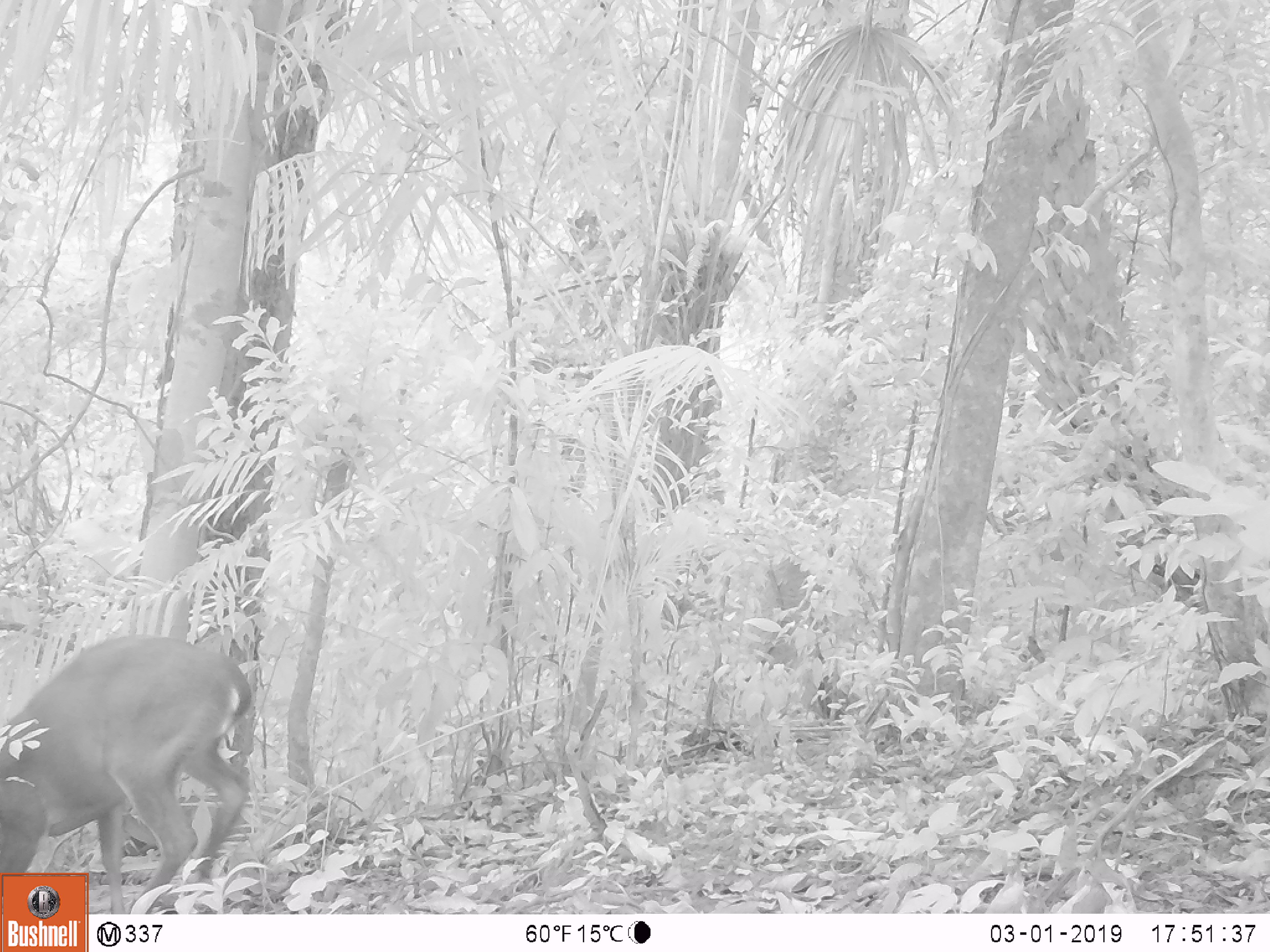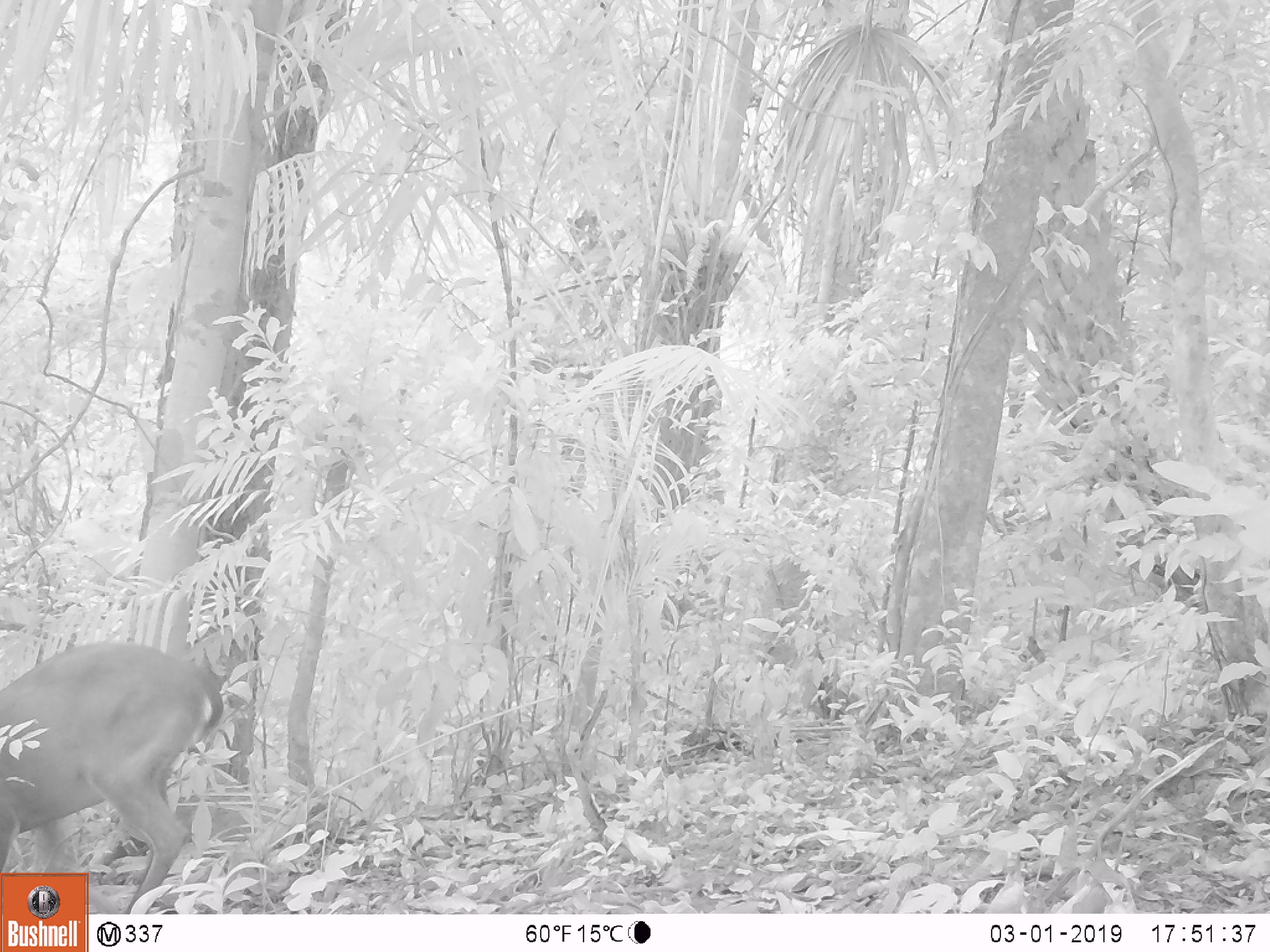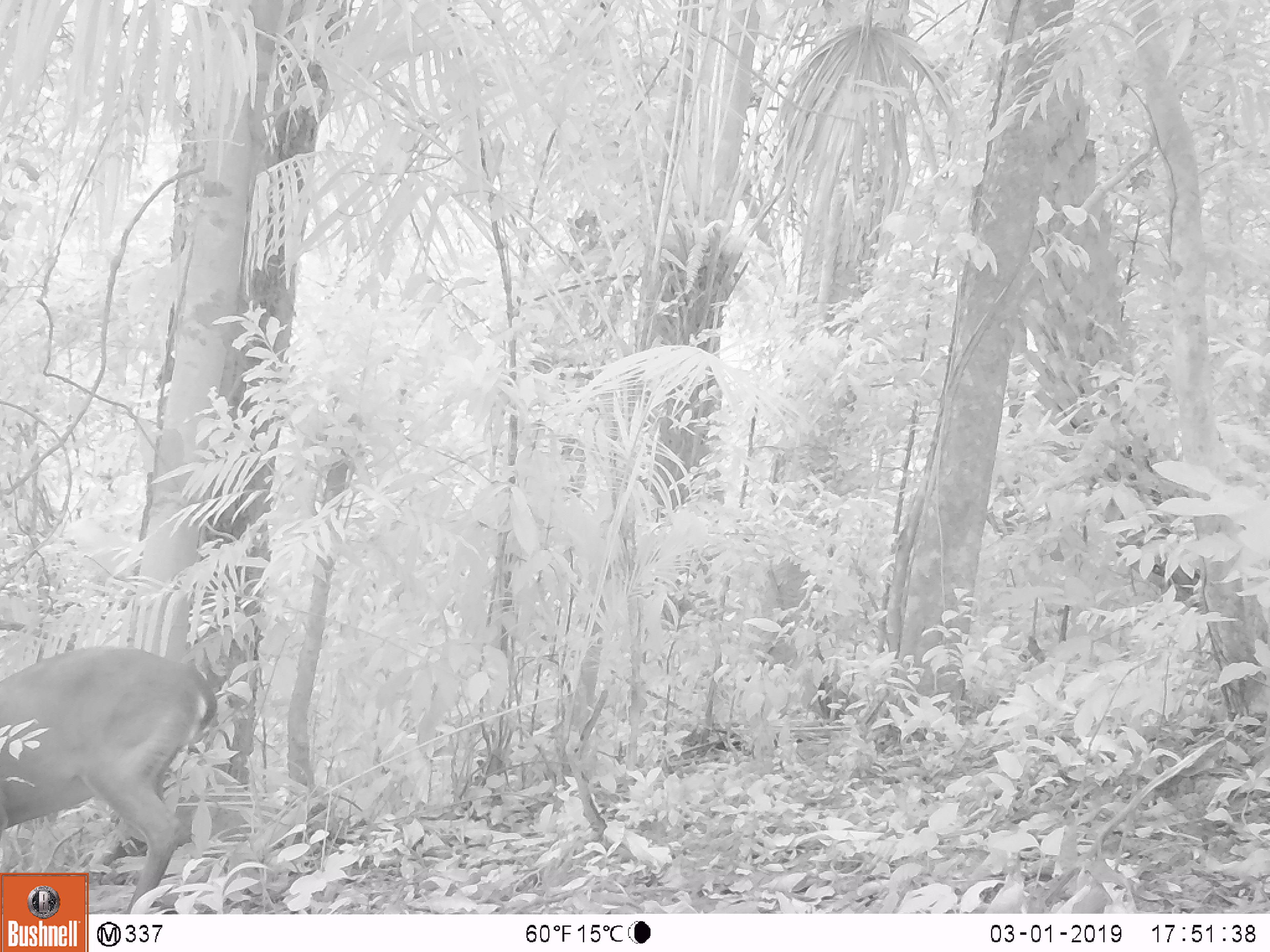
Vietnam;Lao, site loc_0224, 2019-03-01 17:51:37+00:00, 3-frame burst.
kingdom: Animalia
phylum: Chordata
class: Mammalia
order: Artiodactyla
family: Cervidae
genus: Muntiacus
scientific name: Muntiacus vuquangensis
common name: large-antlered muntjac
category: large antlered muntjac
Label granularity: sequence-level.